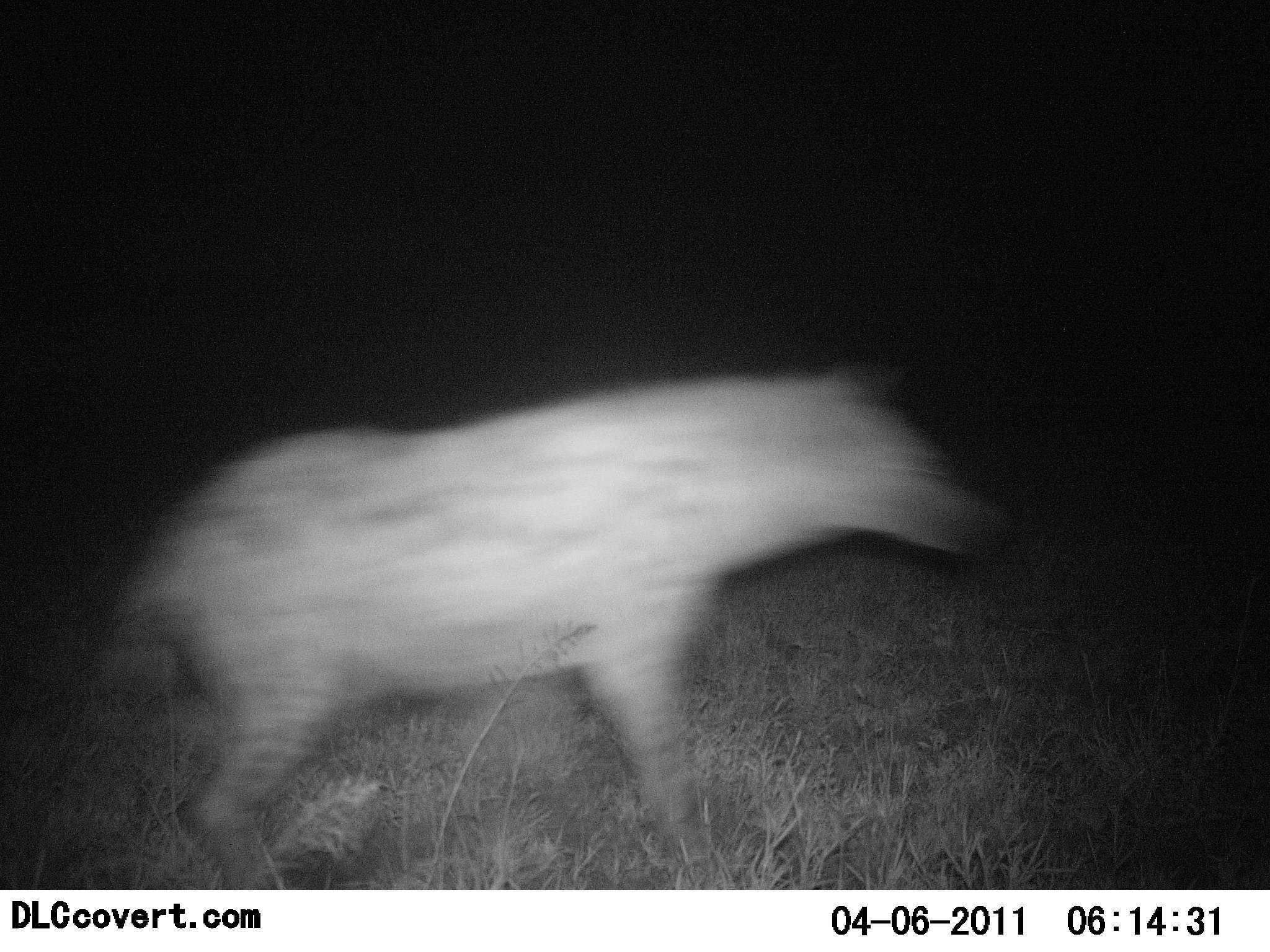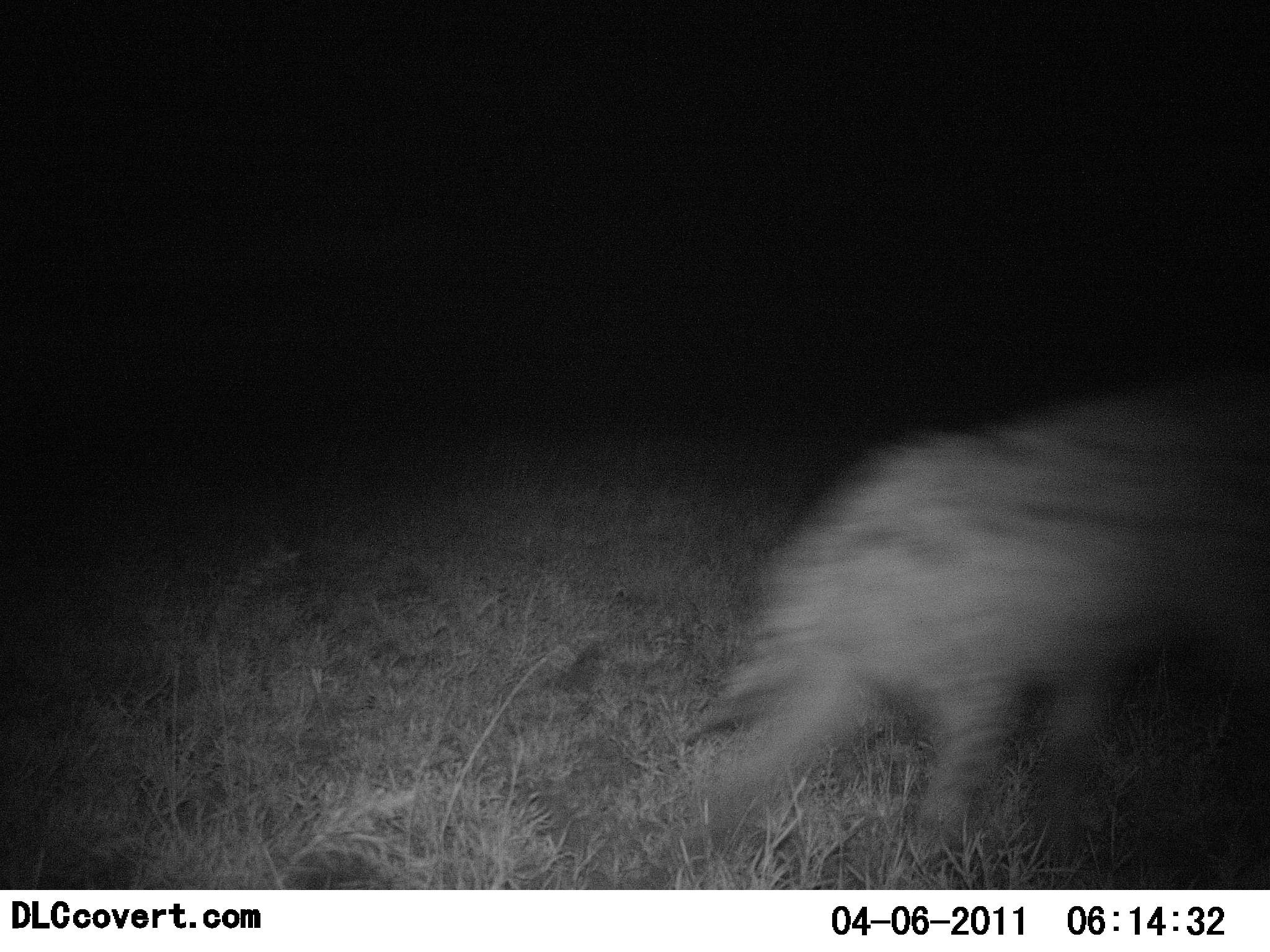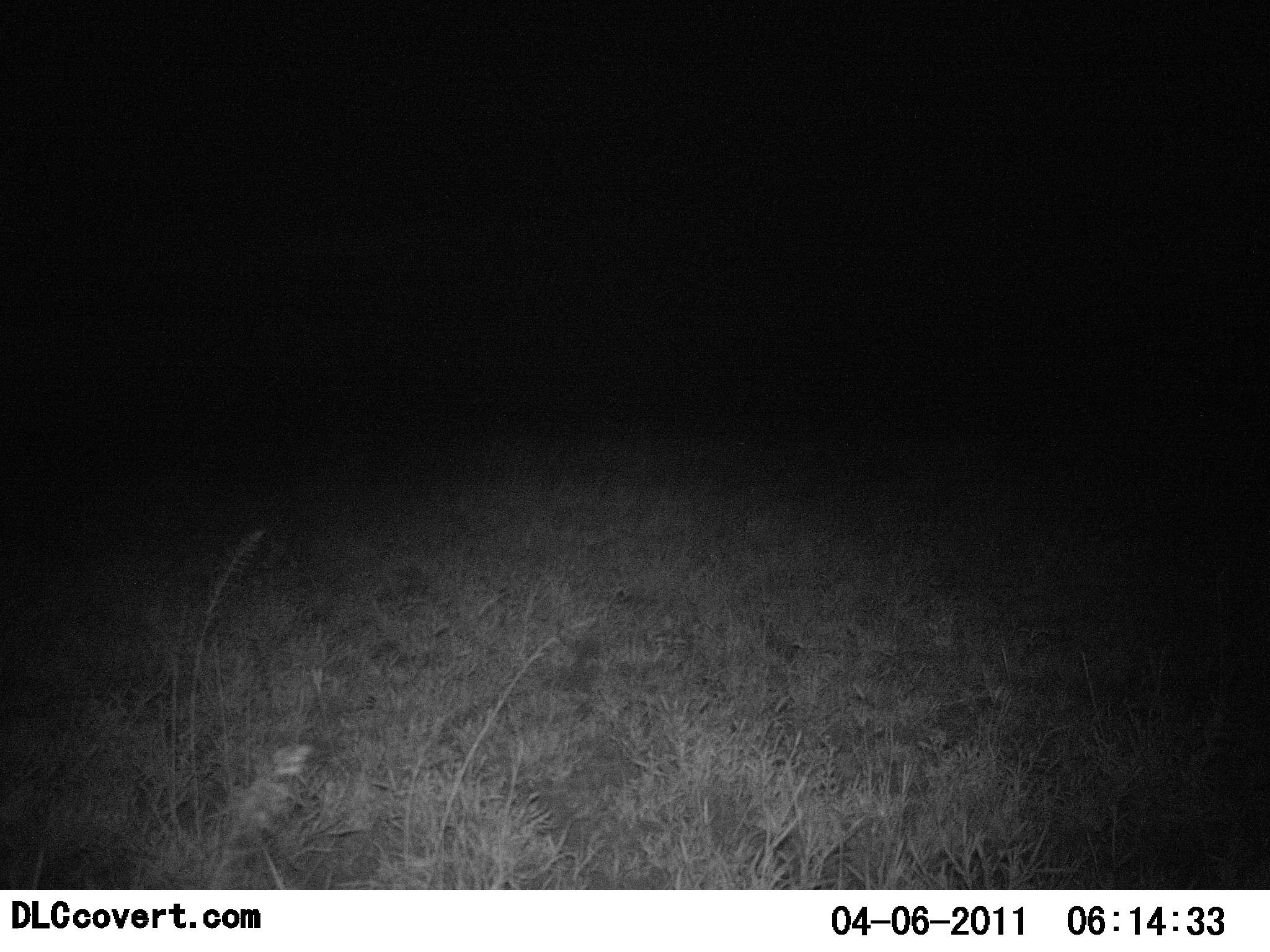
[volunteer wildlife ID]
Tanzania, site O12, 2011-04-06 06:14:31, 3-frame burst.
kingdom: Animalia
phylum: Chordata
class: Mammalia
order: Carnivora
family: Hyaenidae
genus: Crocuta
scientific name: Crocuta crocuta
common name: spotted hyena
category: hyenaspotted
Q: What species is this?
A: Hyenaspotted (spotted hyena) (Crocuta crocuta).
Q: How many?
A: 1.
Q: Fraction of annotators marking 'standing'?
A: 0%.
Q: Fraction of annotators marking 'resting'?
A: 0%.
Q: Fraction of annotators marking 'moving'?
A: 100%.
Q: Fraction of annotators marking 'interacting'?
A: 0%.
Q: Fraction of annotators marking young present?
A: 0%.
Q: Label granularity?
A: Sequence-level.